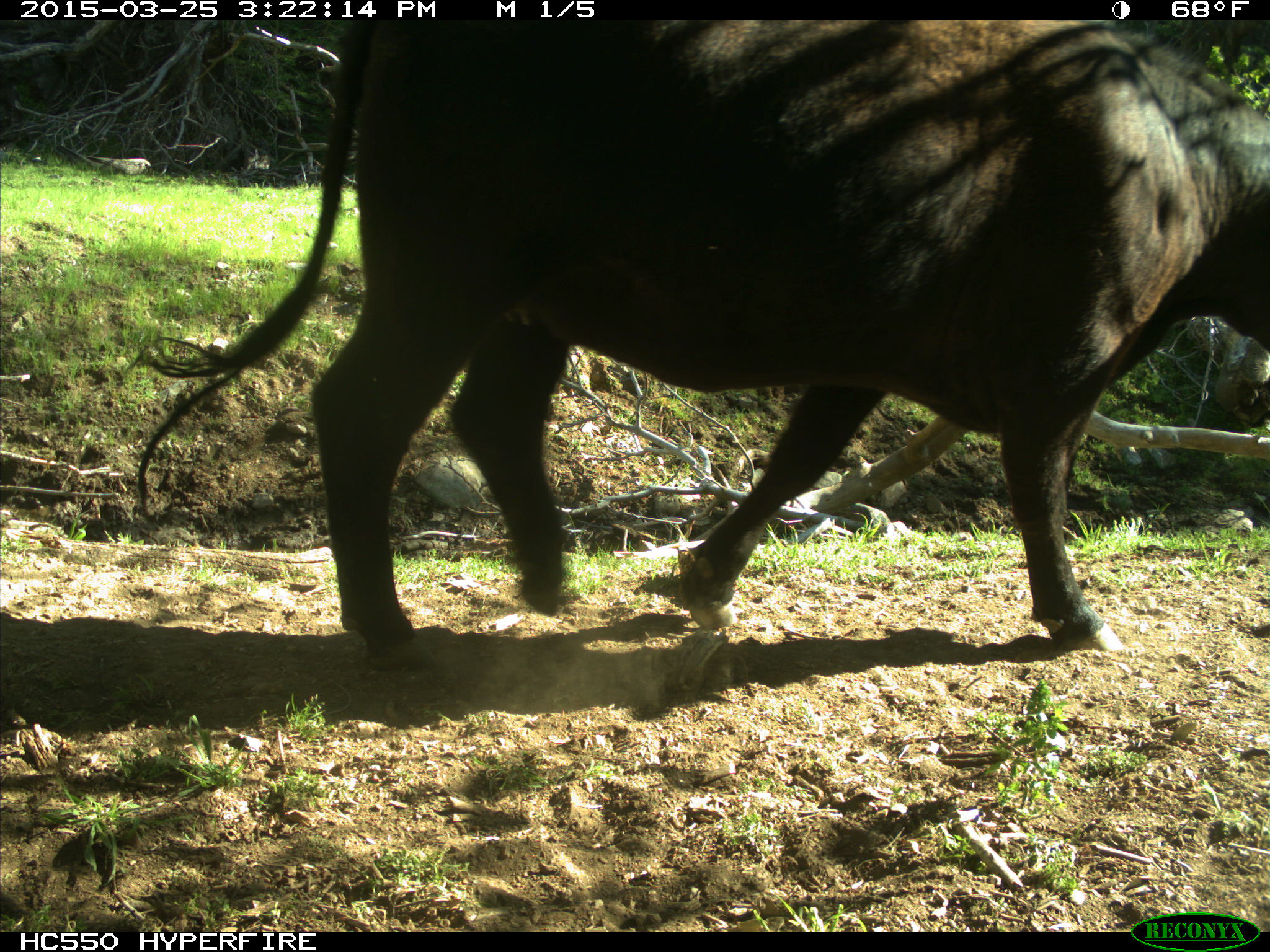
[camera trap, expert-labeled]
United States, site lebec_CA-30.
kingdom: Animalia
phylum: Chordata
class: Mammalia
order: Artiodactyla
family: Bovidae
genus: Bos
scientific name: Bos taurus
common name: domestic cow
Bos taurus (domestic cow).